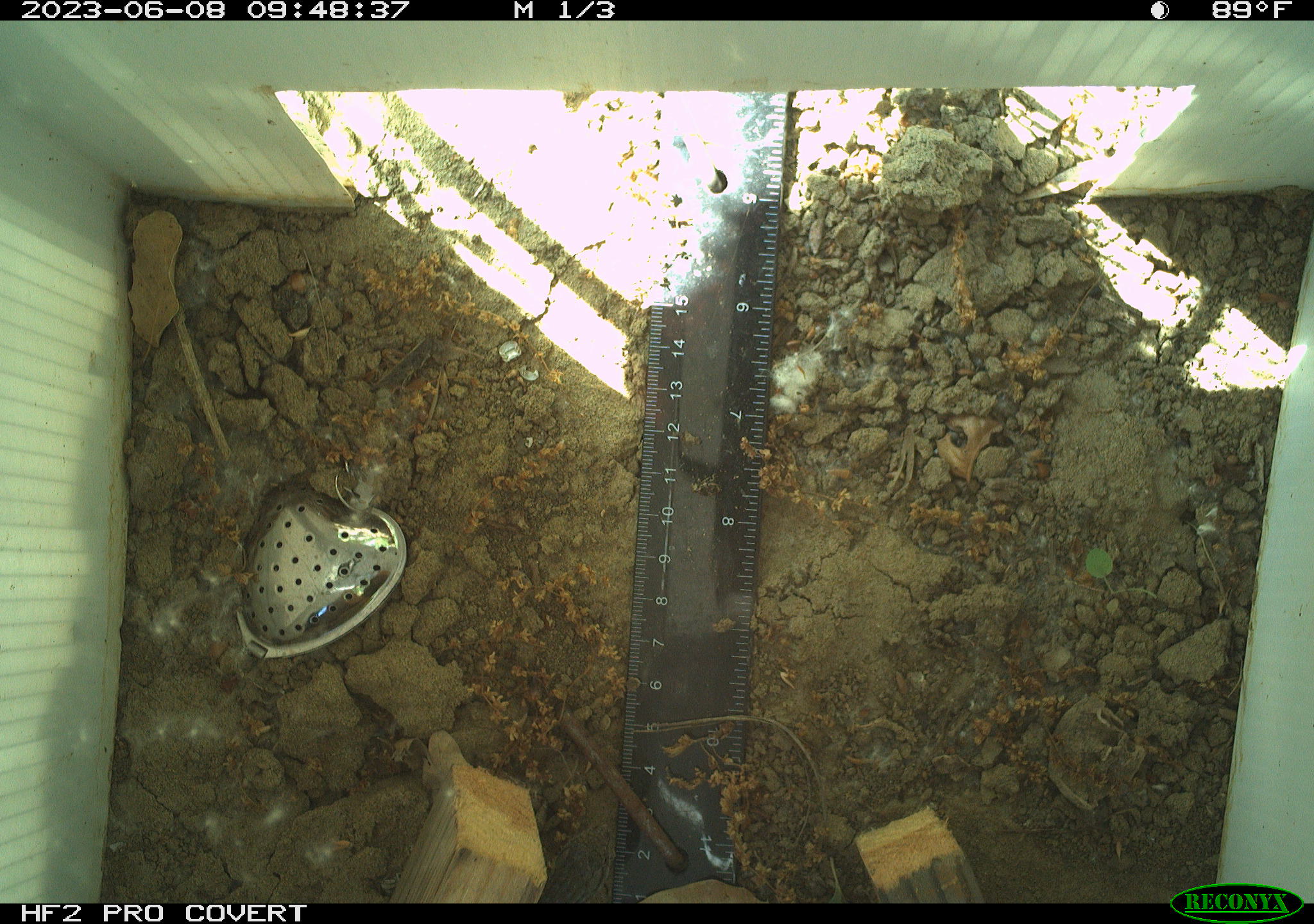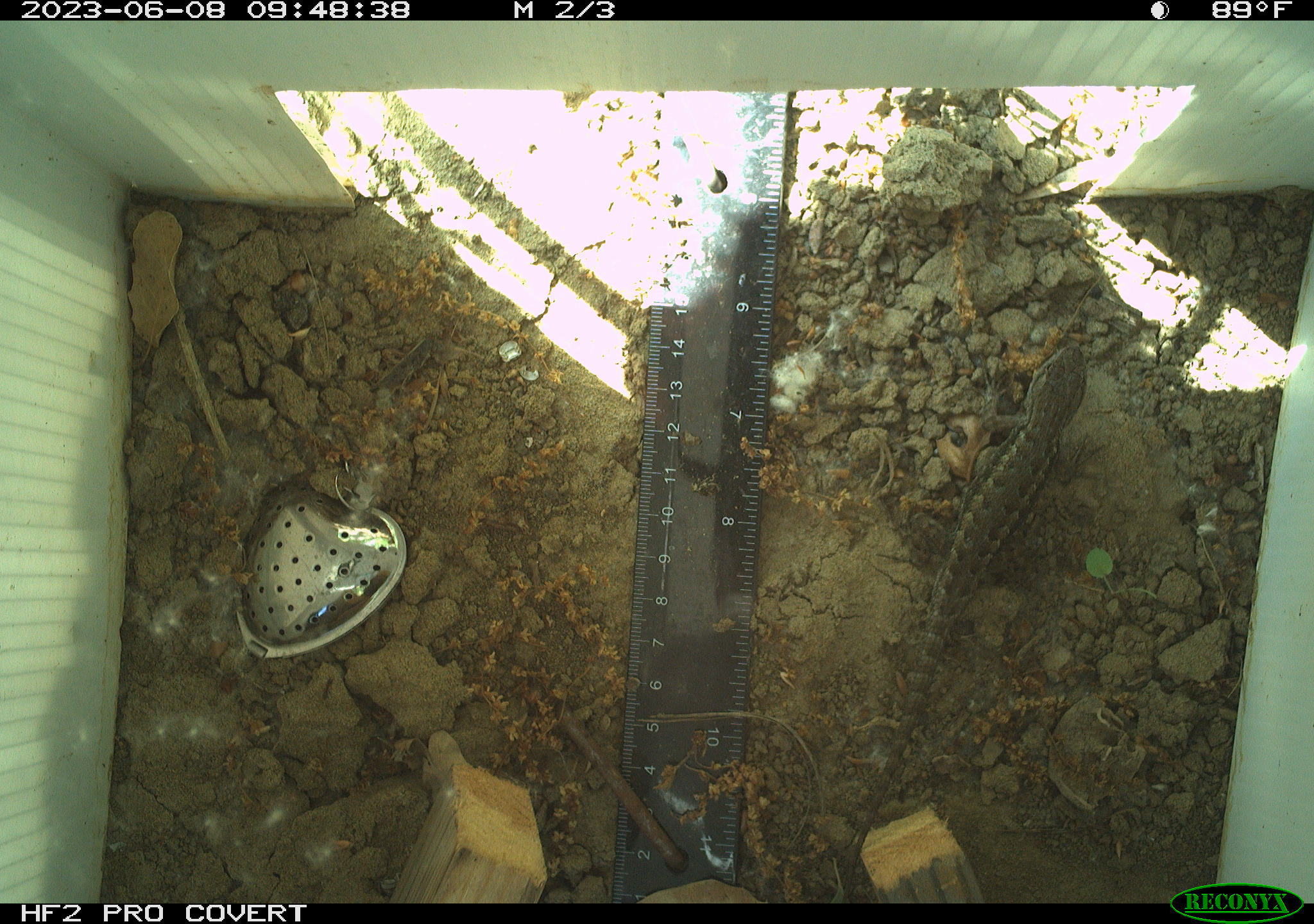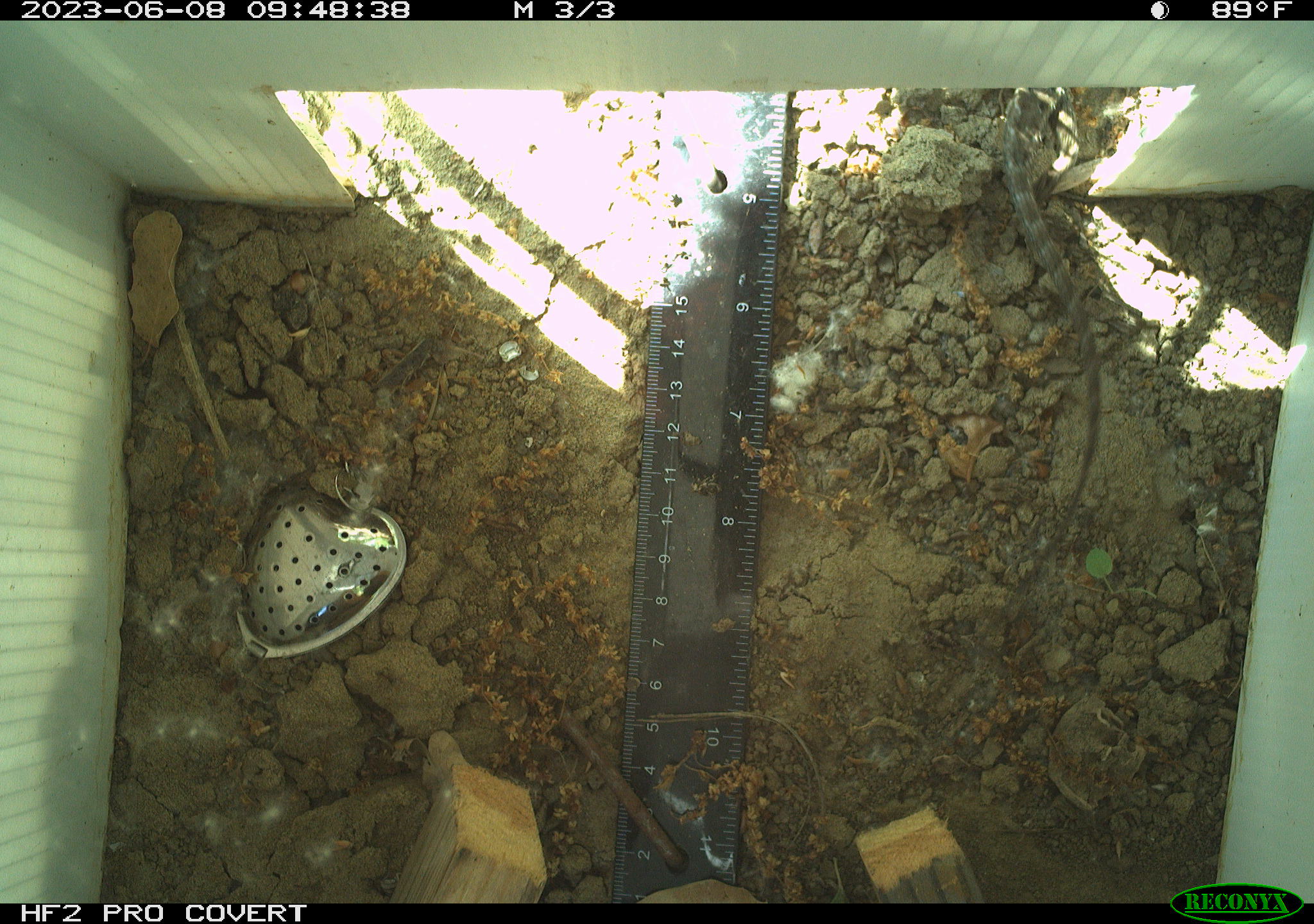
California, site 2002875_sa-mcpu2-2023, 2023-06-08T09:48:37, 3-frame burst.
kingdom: Animalia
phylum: Chordata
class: Reptilia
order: Squamata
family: Phrynosomatidae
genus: Sceloporus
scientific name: Sceloporus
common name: spiny lizards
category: sceloporus species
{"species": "sceloporus species (spiny lizards) (Sceloporus)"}